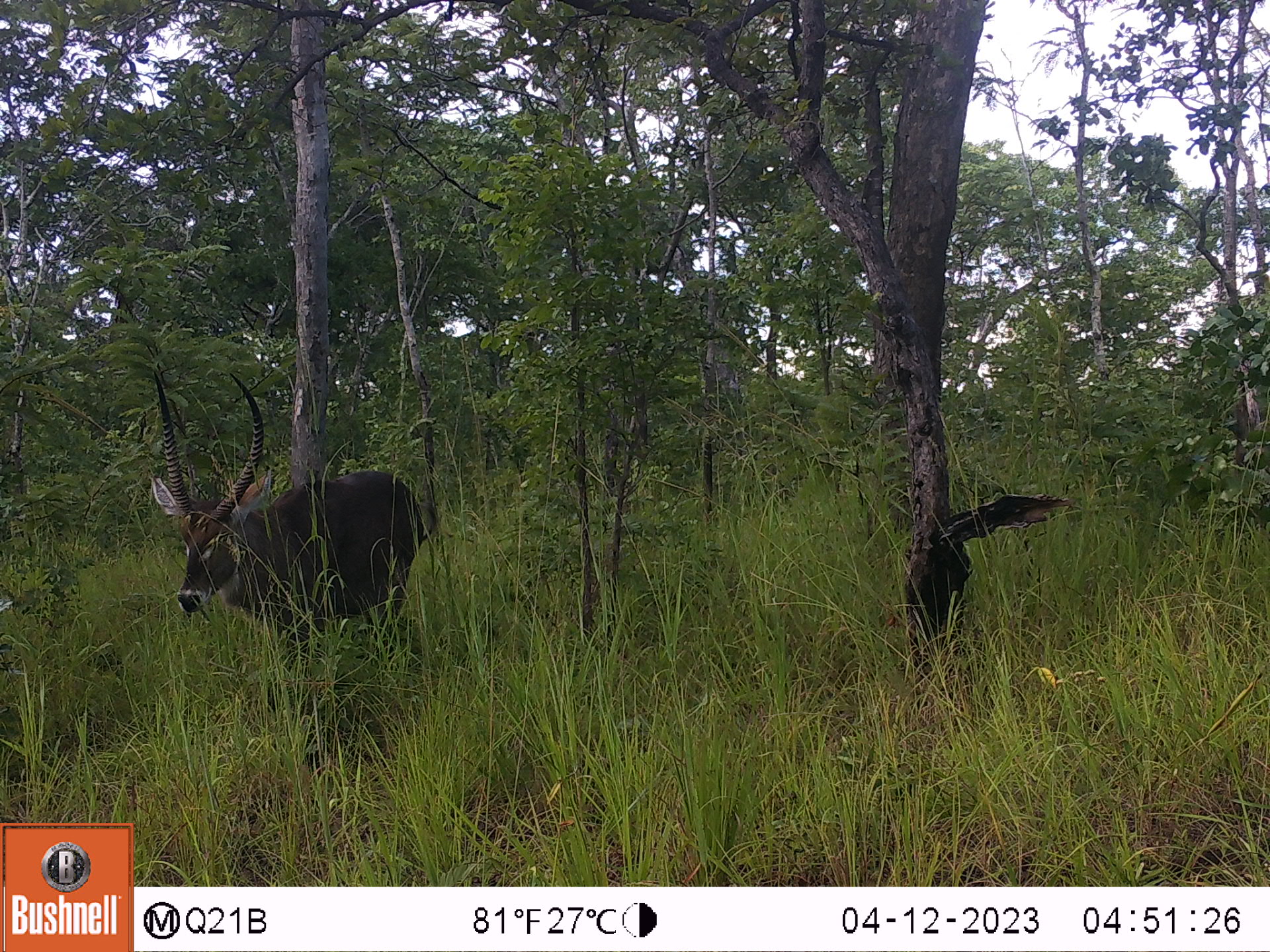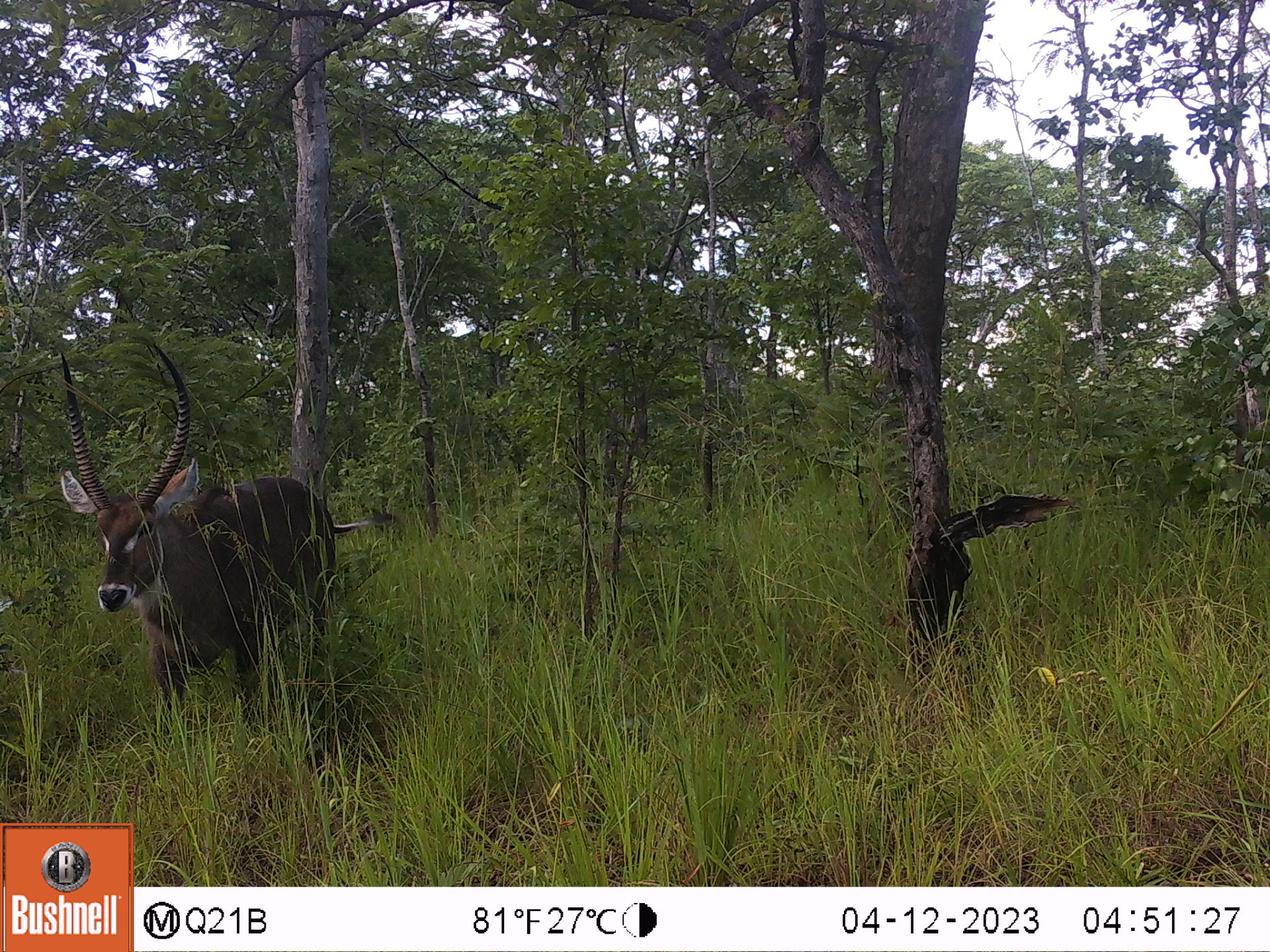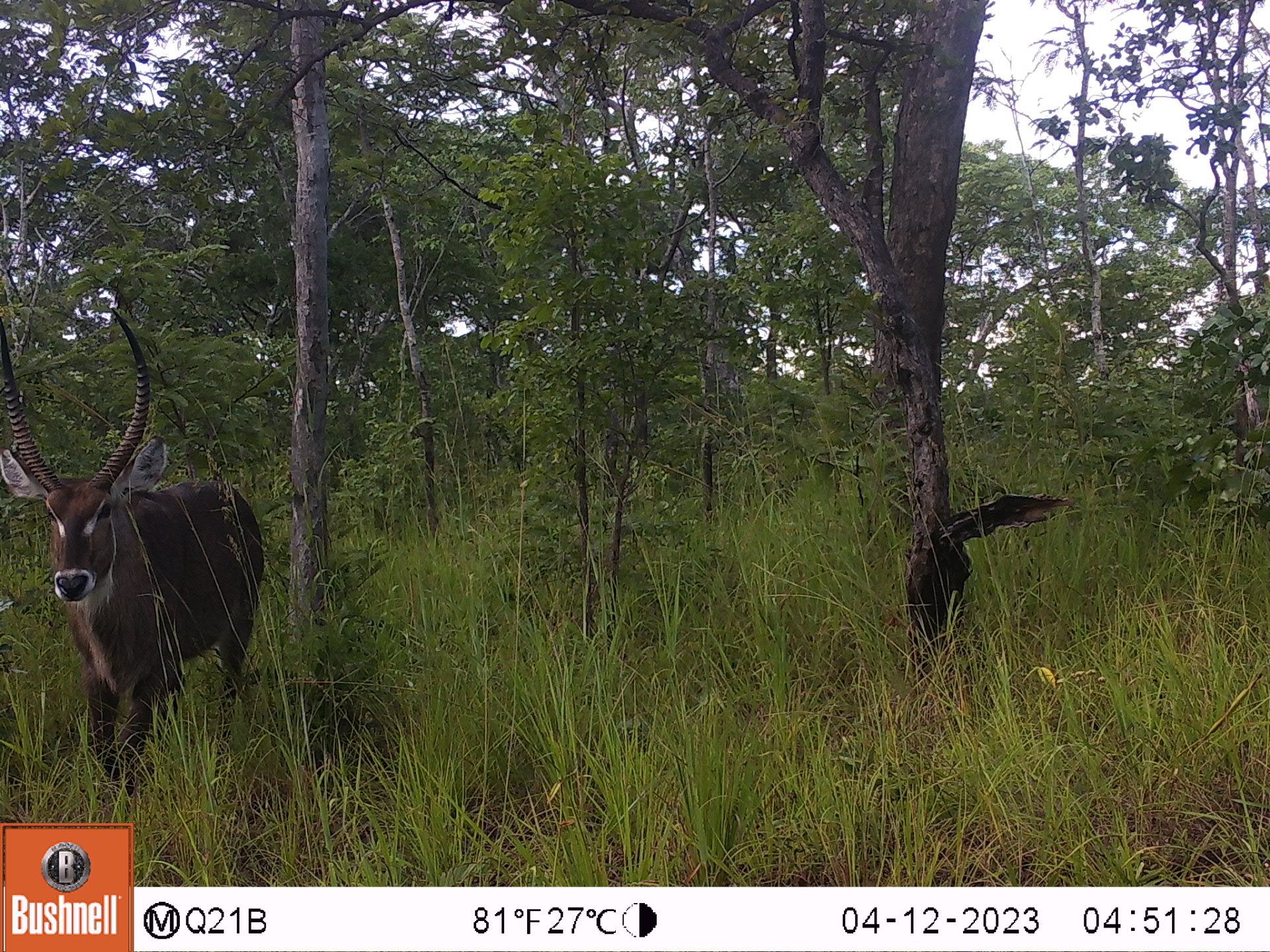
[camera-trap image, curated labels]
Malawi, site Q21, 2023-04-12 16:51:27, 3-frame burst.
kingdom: Animalia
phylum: Chordata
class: Mammalia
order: Artiodactyla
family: Bovidae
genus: Kobus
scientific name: Kobus ellipsiprymnus ellipsiprymnus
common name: common waterbuck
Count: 1.